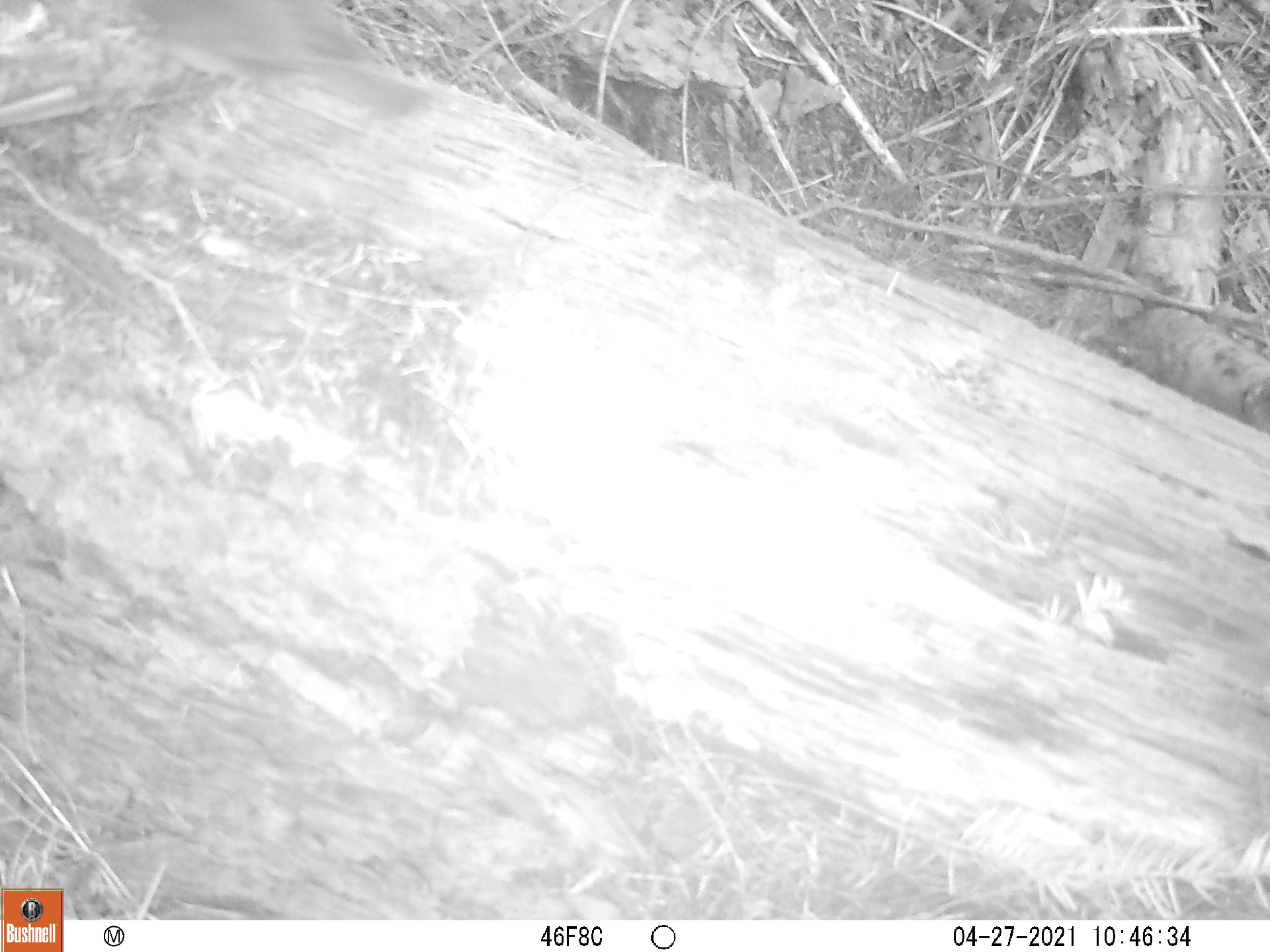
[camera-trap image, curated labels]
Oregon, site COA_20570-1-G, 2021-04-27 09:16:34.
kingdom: Animalia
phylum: Chordata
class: Aves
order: Passeriformes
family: Turdidae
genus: Catharus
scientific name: Catharus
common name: brown thrushes and nightingale-thrushes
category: catharus species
Catharus species (brown thrushes and nightingale-thrushes) (Catharus).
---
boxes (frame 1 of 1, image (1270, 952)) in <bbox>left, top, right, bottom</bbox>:
catharus species: <bbox>117, 1, 451, 130</bbox>